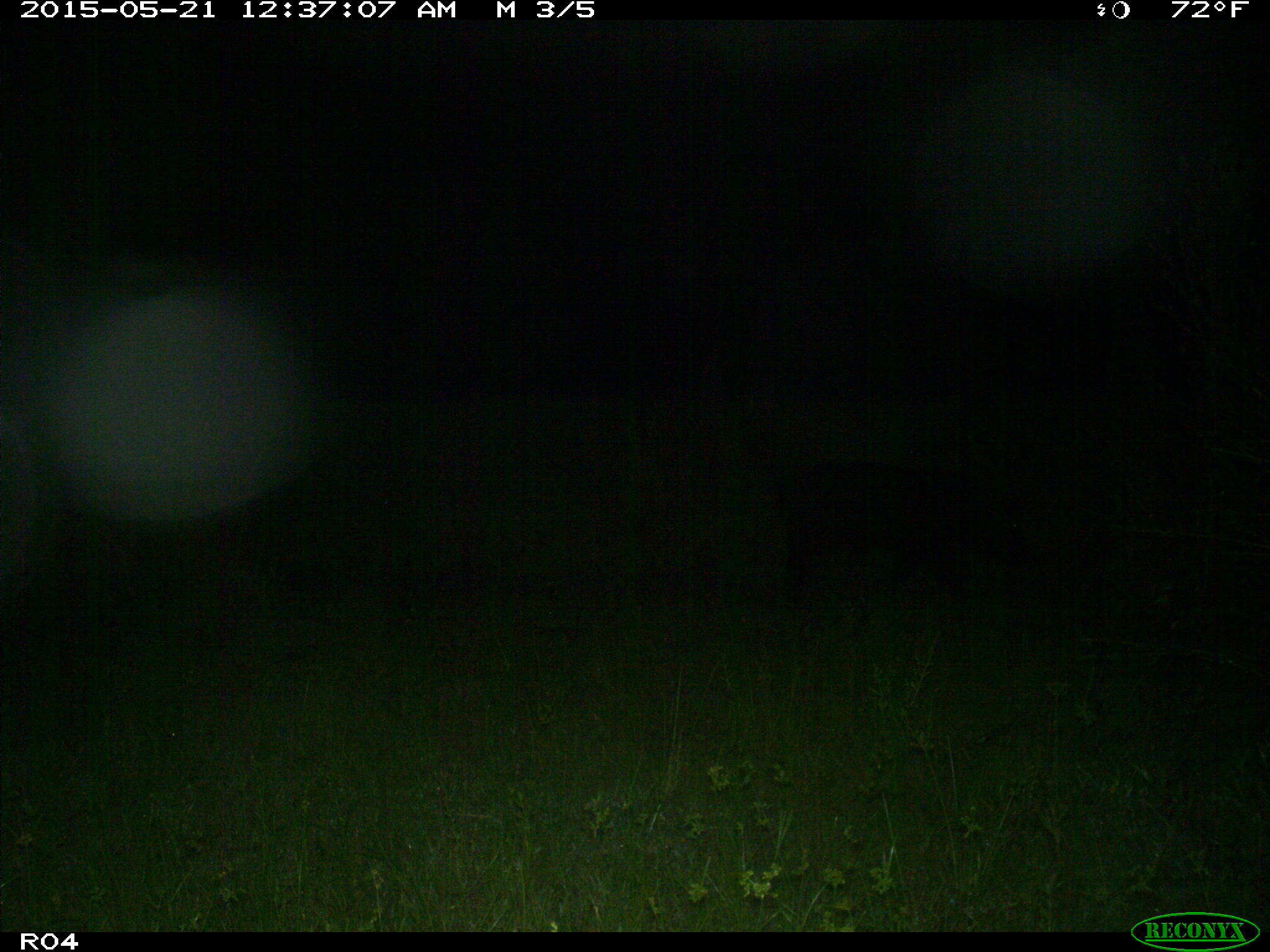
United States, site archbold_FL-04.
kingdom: Animalia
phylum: Chordata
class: Mammalia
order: Artiodactyla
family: Suidae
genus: Sus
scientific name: Sus scrofa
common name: wild boar